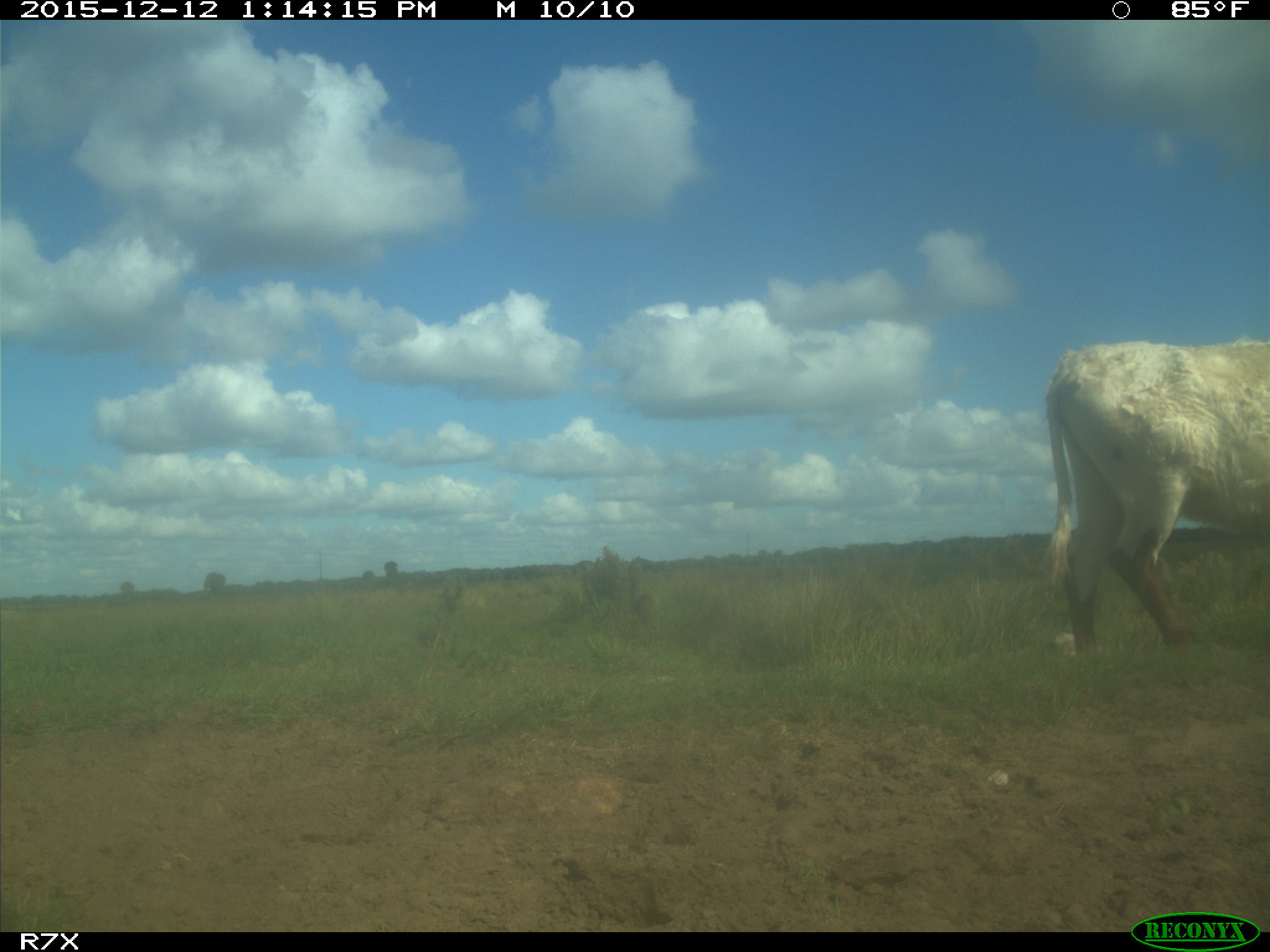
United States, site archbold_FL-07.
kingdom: Animalia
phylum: Chordata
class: Mammalia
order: Artiodactyla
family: Bovidae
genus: Bos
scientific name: Bos taurus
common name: domestic cow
Bos taurus (domestic cow).